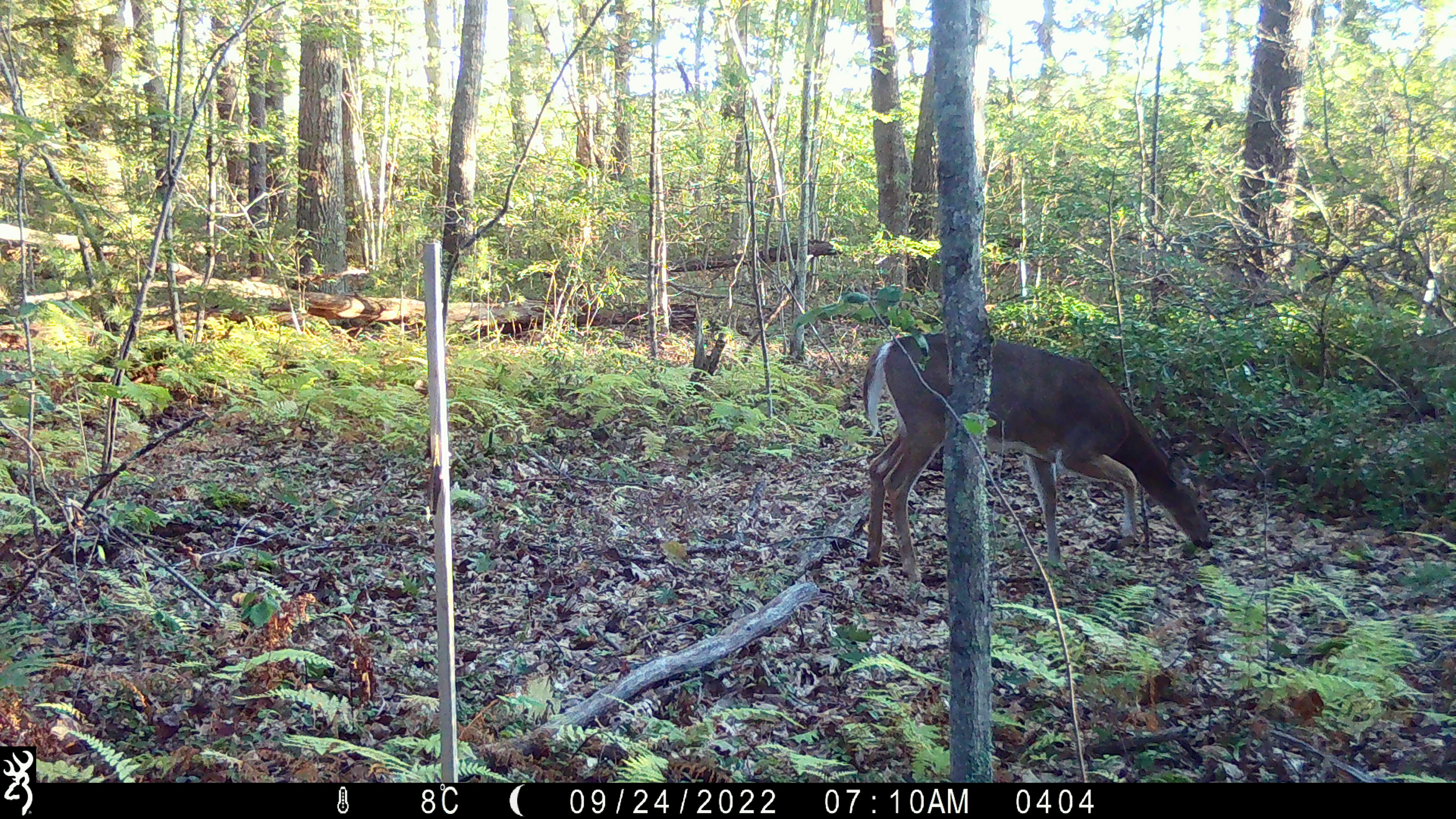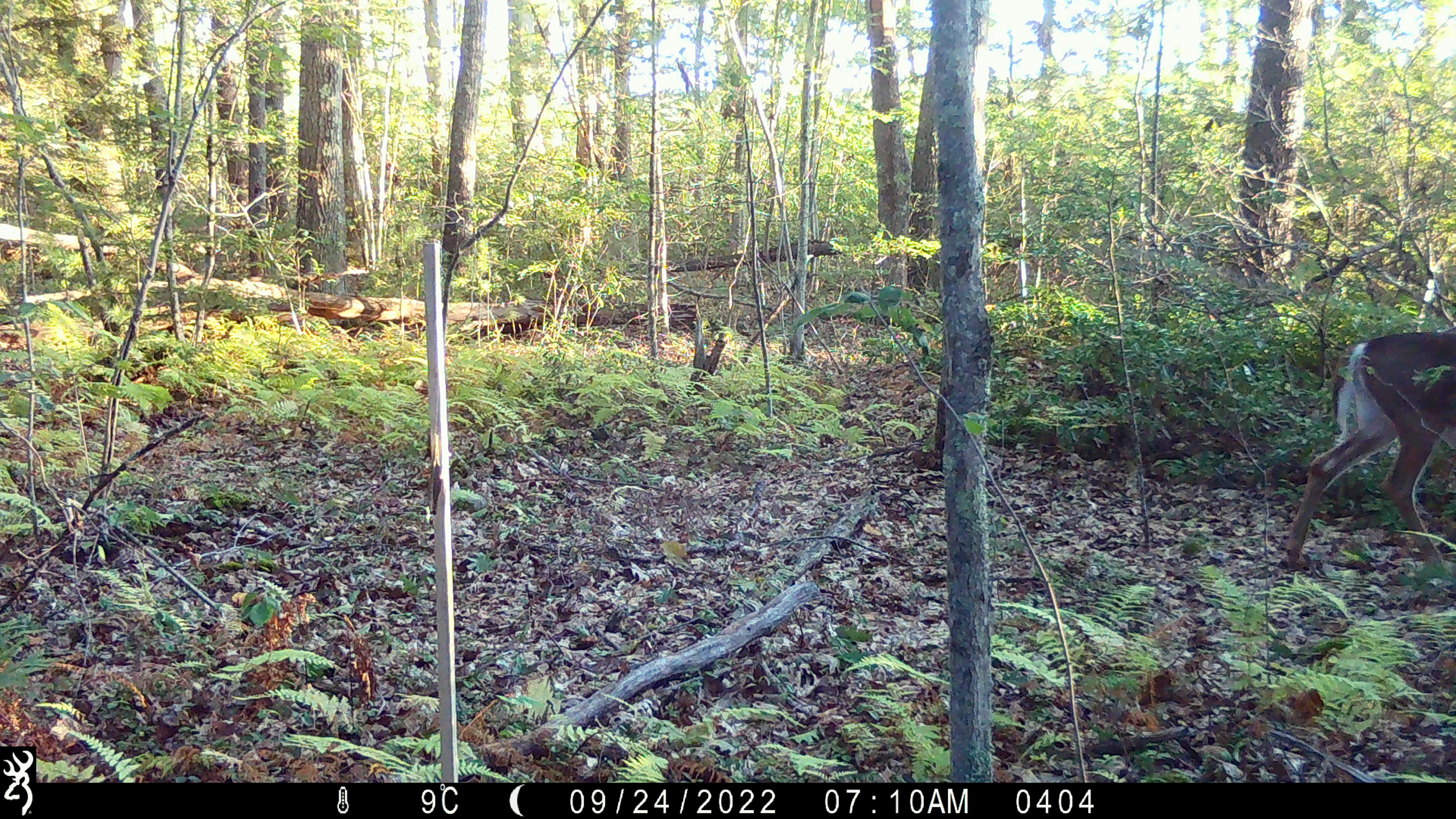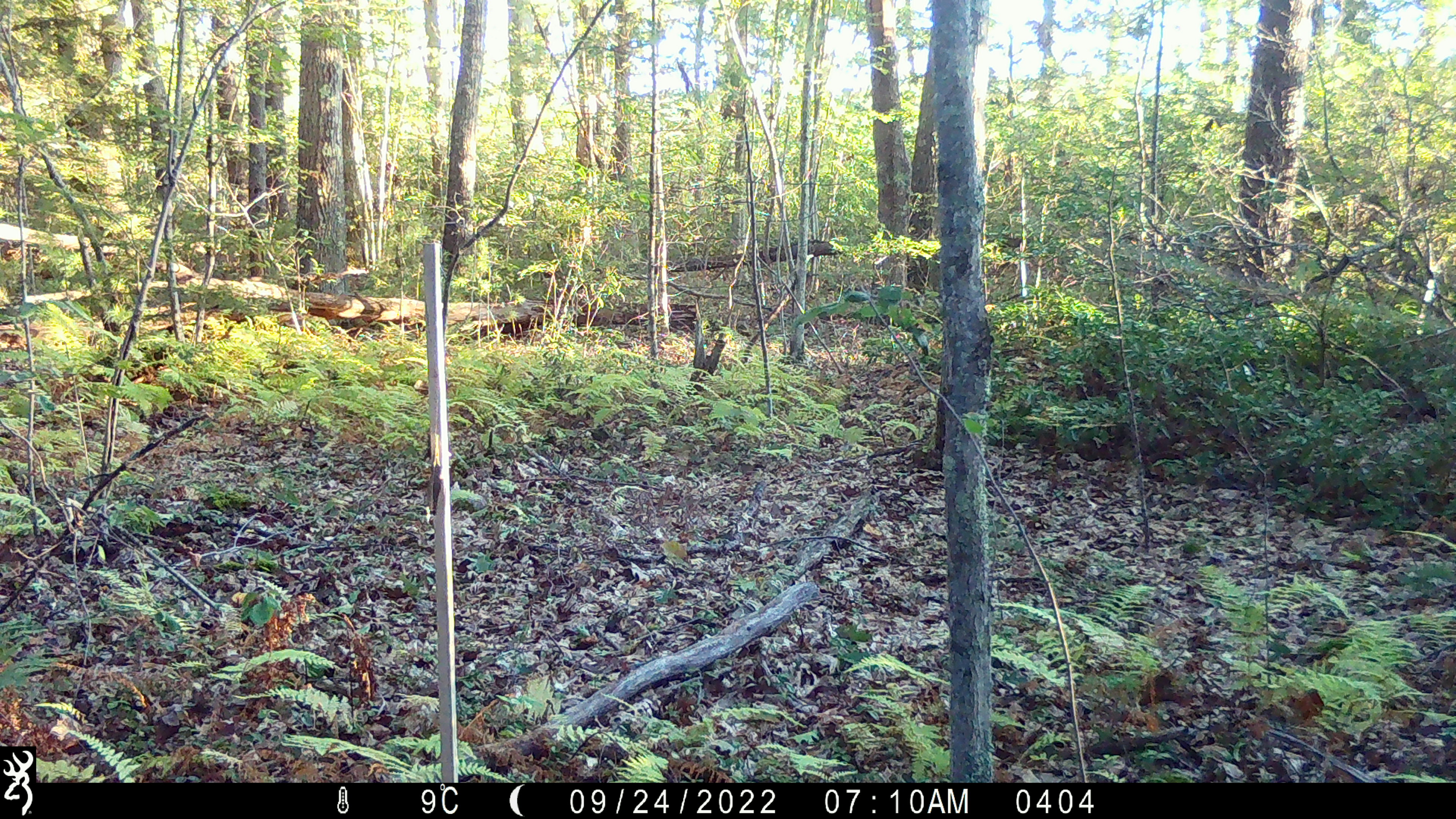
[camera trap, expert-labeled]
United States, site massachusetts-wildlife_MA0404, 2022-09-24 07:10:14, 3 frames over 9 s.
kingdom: Animalia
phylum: Chordata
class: Mammalia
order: Artiodactyla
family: Cervidae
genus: Odocoileus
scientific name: Odocoileus virginianus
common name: white-tailed deer